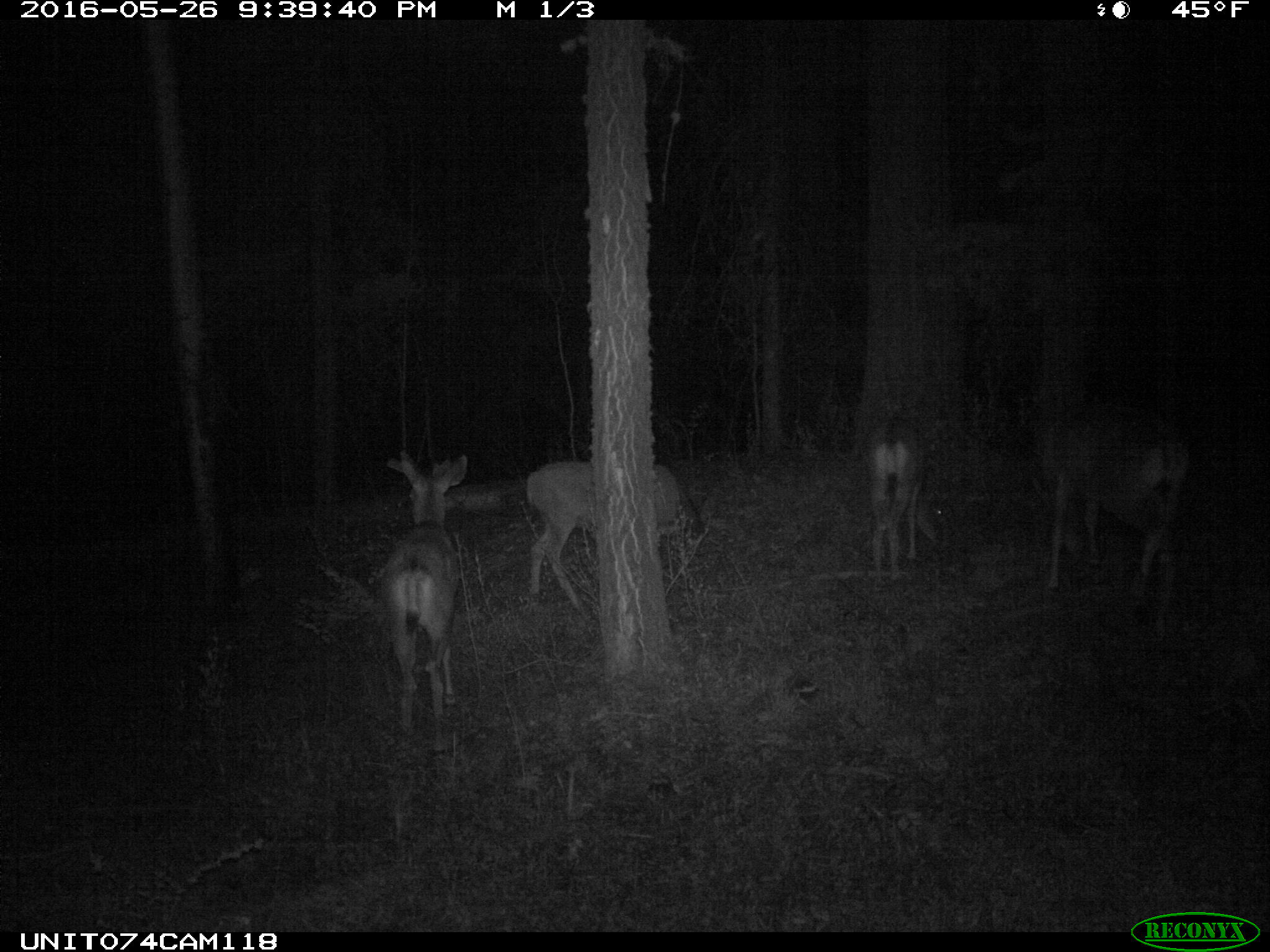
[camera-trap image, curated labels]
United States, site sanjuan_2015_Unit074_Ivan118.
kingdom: Animalia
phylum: Chordata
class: Mammalia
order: Artiodactyla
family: Cervidae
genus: Odocoileus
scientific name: Odocoileus hemionus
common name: mule deer